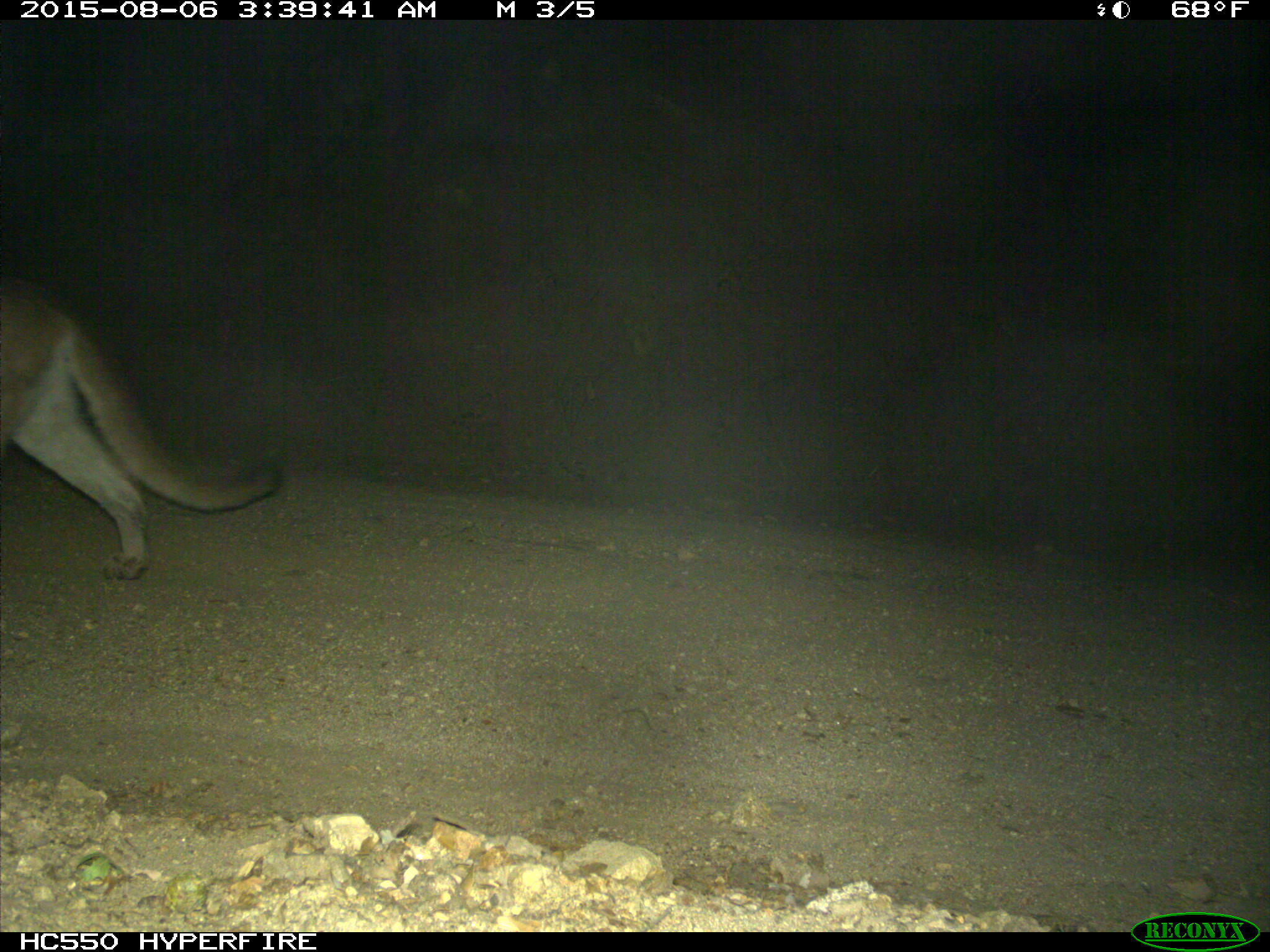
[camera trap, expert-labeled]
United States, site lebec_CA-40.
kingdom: Animalia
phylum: Chordata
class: Mammalia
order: Carnivora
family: Felidae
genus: Puma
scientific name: Puma concolor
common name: mountain lion